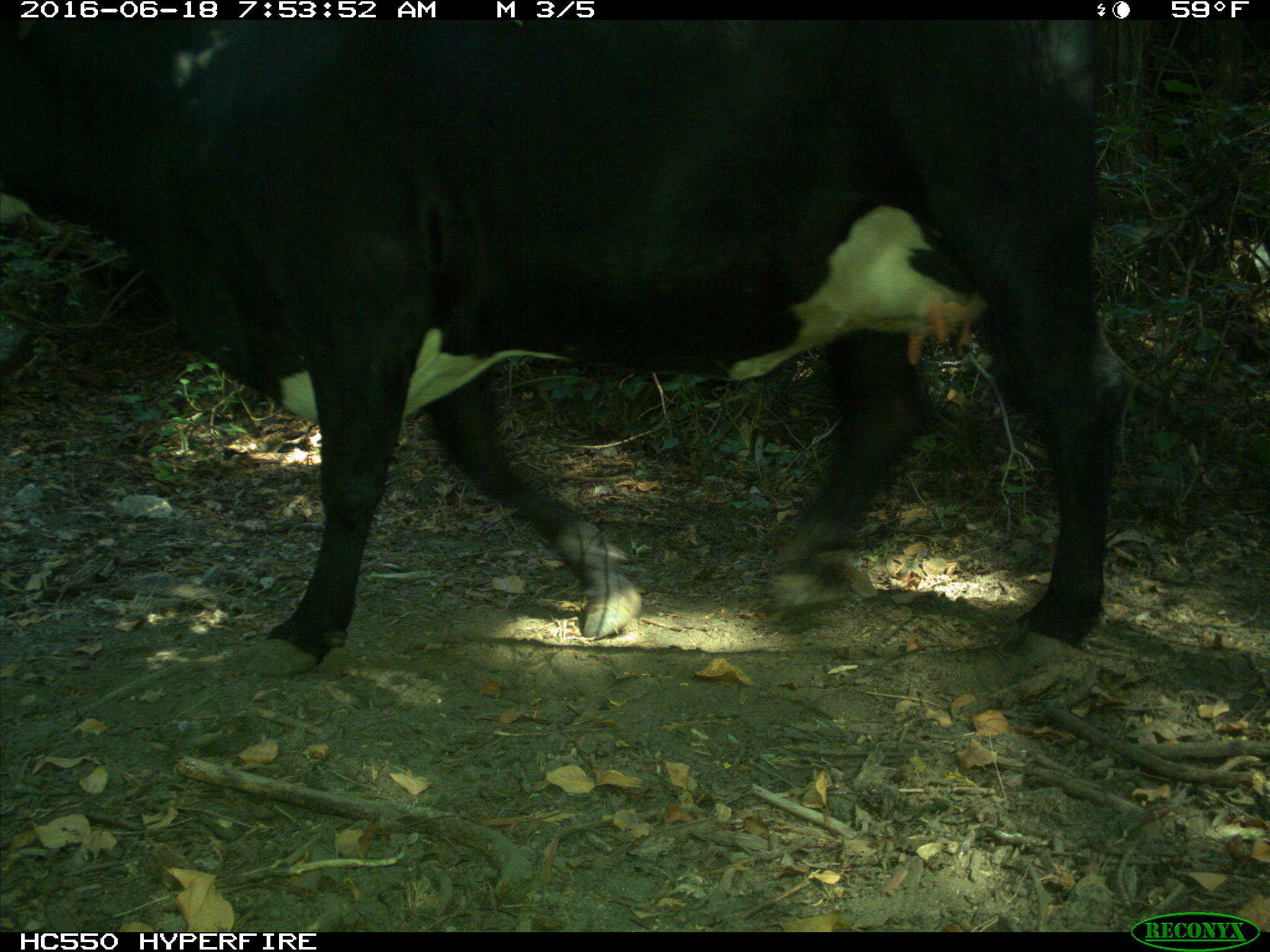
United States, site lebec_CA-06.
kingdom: Animalia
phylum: Chordata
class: Mammalia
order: Artiodactyla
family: Bovidae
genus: Bos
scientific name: Bos taurus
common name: domestic cow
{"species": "Bos taurus (domestic cow)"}